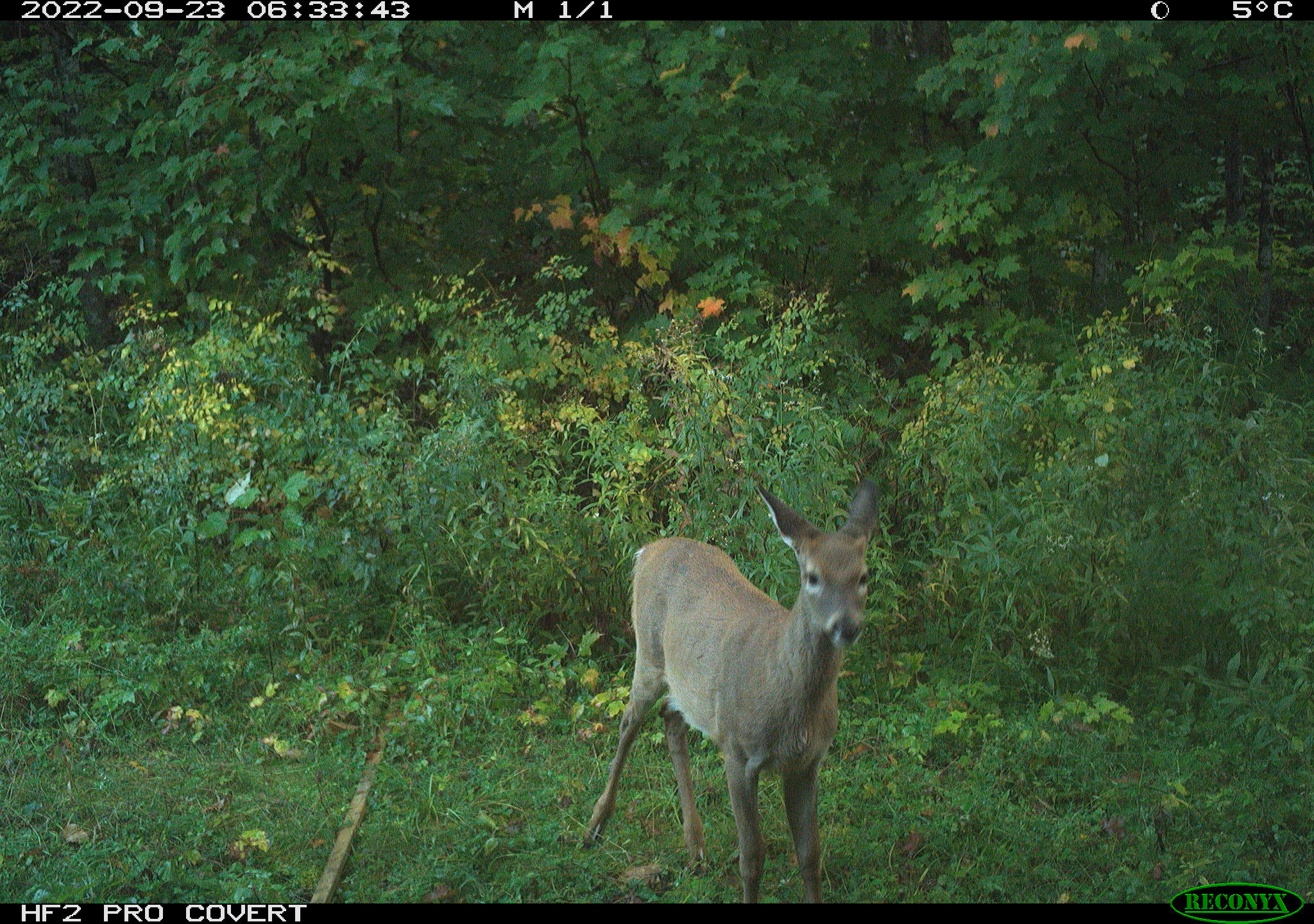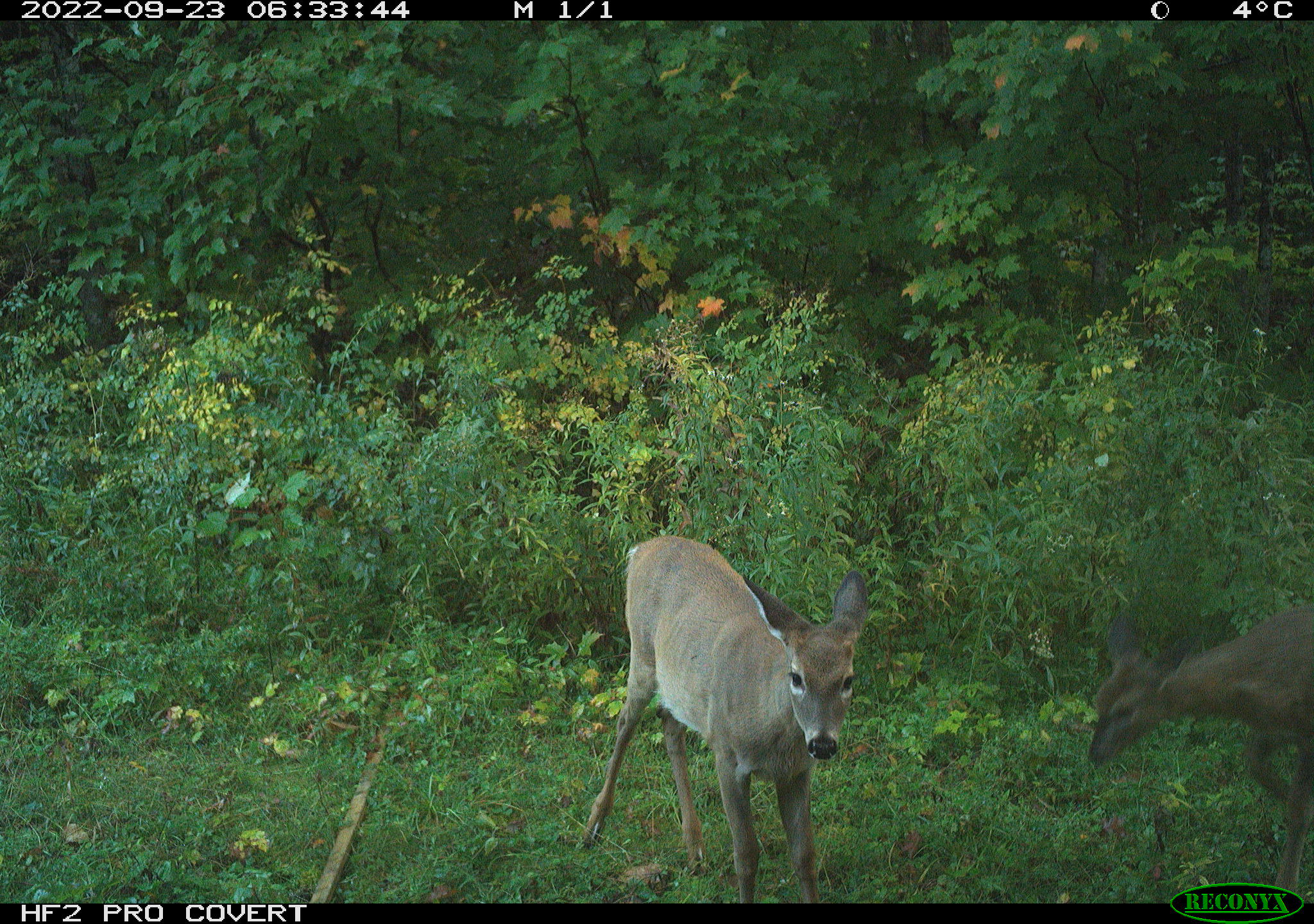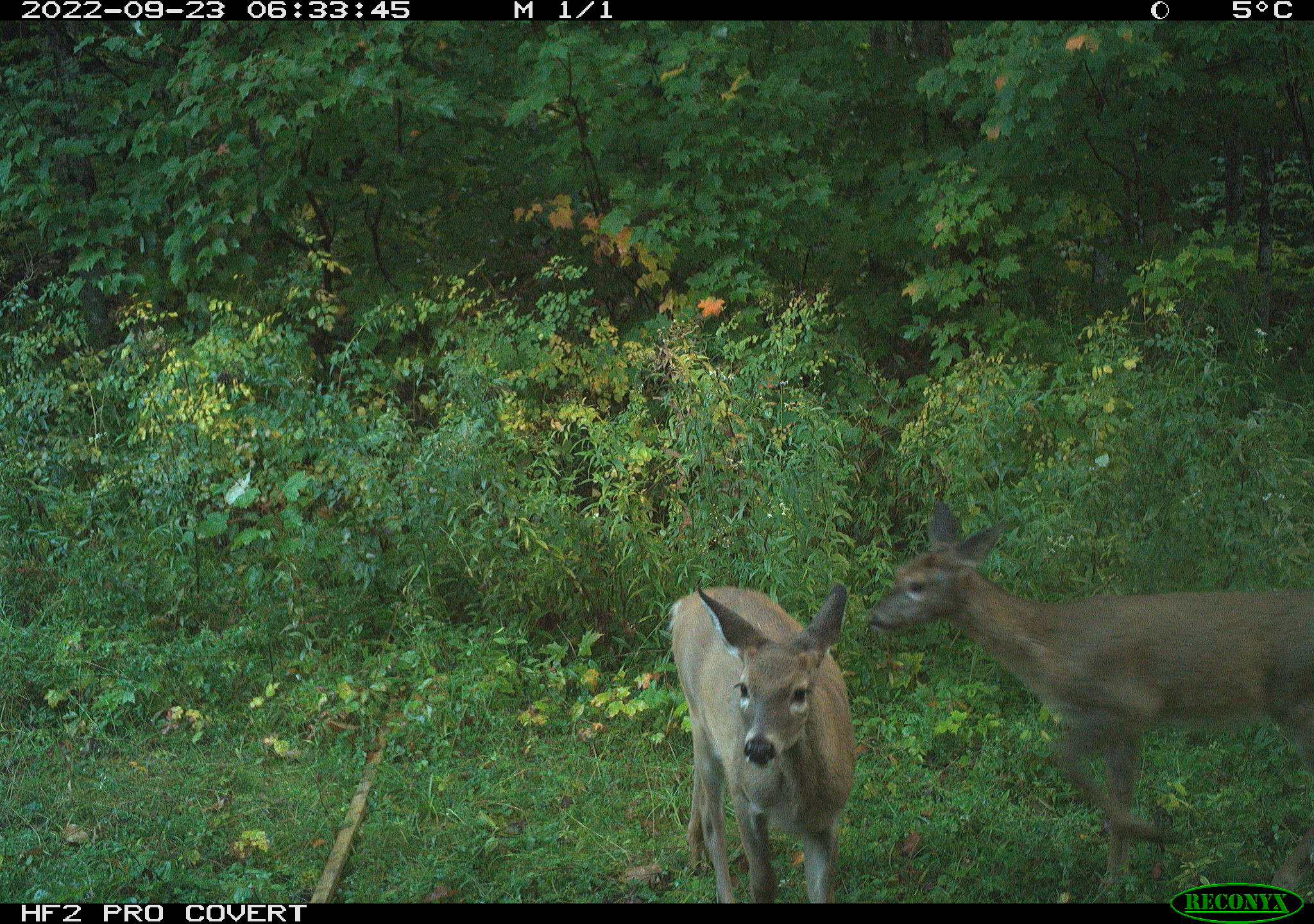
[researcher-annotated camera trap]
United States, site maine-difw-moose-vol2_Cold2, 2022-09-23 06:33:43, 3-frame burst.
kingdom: Animalia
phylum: Chordata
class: Mammalia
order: Artiodactyla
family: Cervidae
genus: Odocoileus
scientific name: Odocoileus virginianus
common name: white-tailed deer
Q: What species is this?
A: White-tailed deer (Odocoileus virginianus).